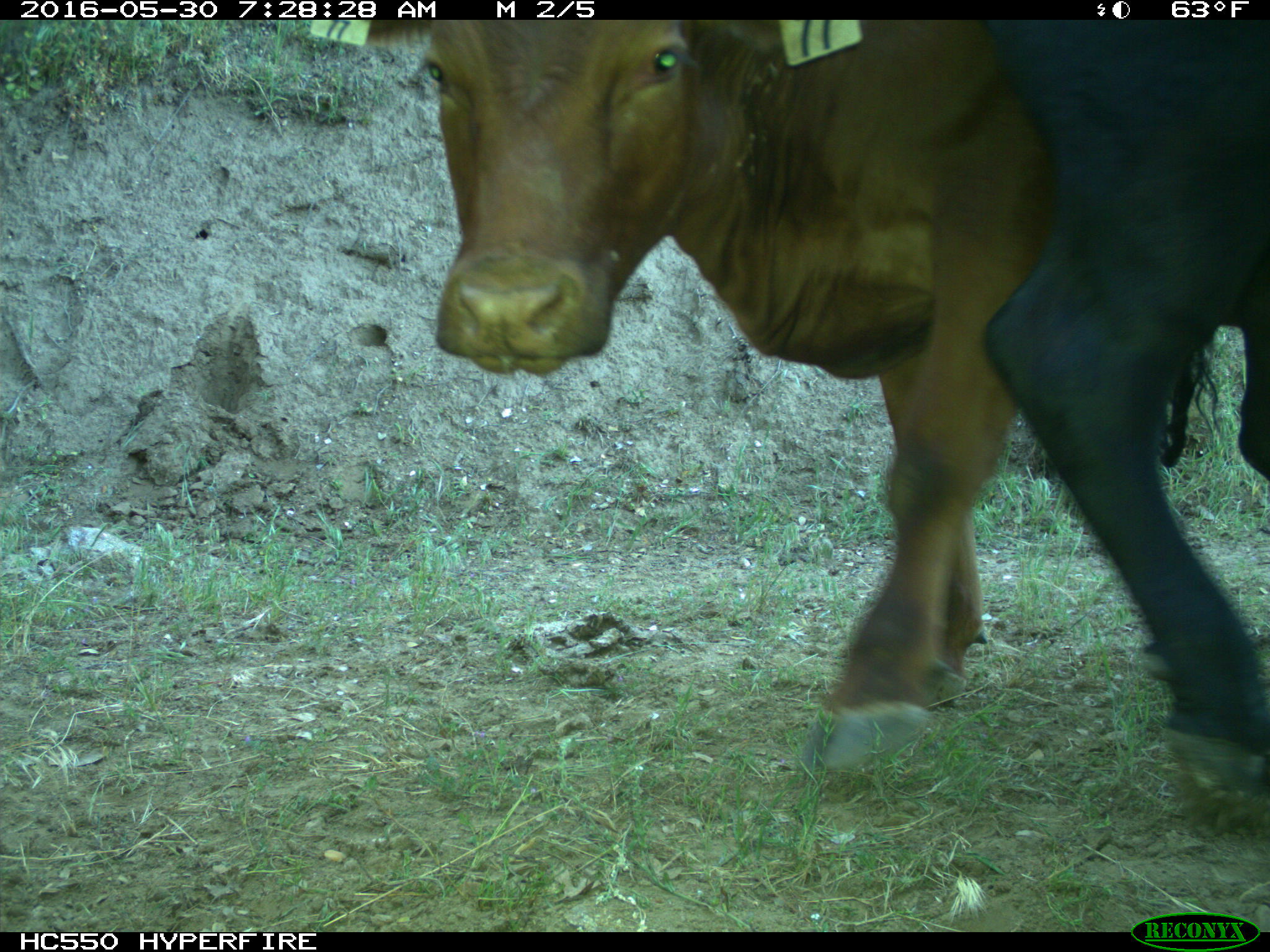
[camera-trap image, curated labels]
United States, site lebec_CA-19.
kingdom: Animalia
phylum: Chordata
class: Mammalia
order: Artiodactyla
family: Bovidae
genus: Bos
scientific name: Bos taurus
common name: domestic cow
Bos taurus (domestic cow).